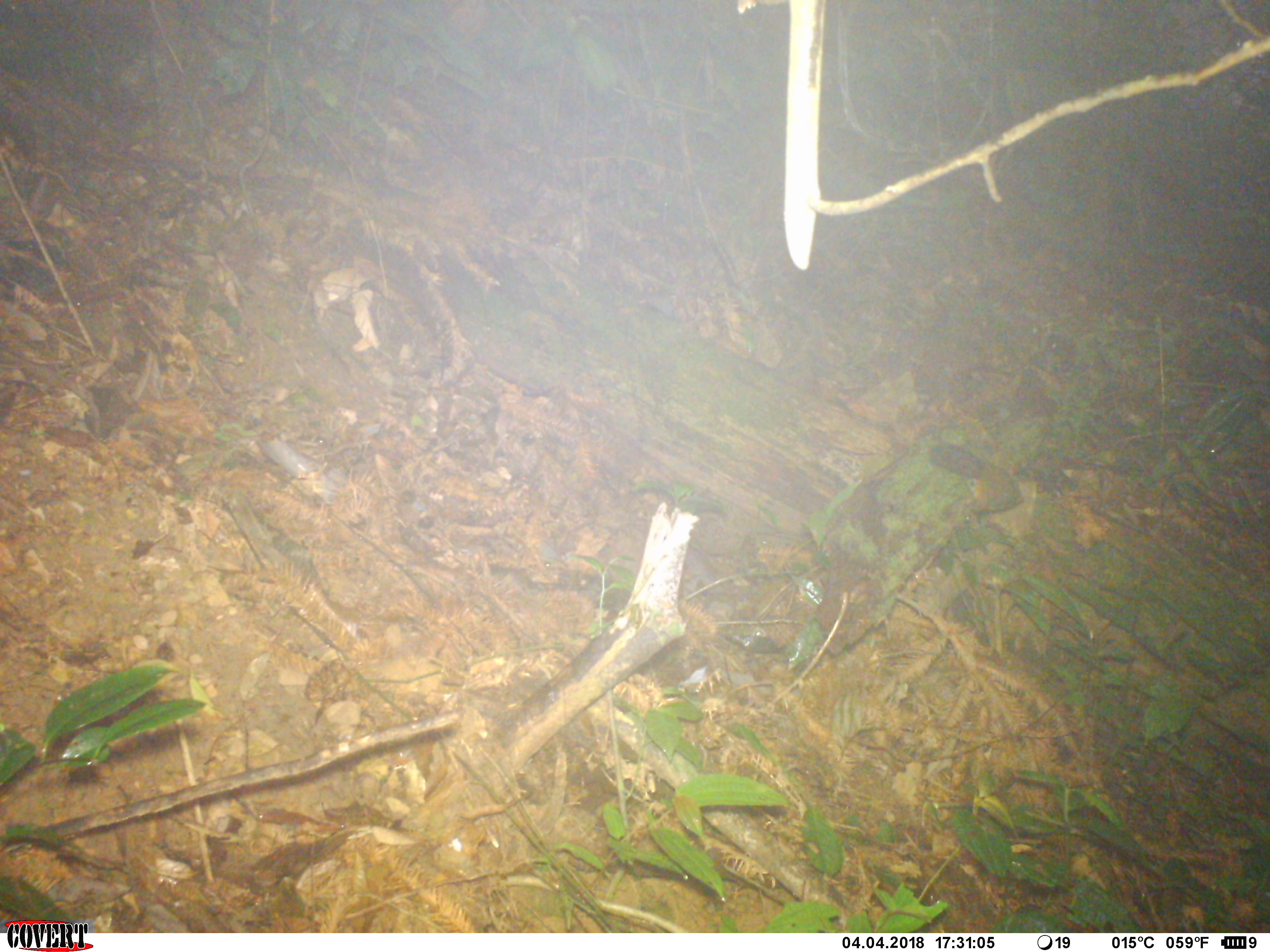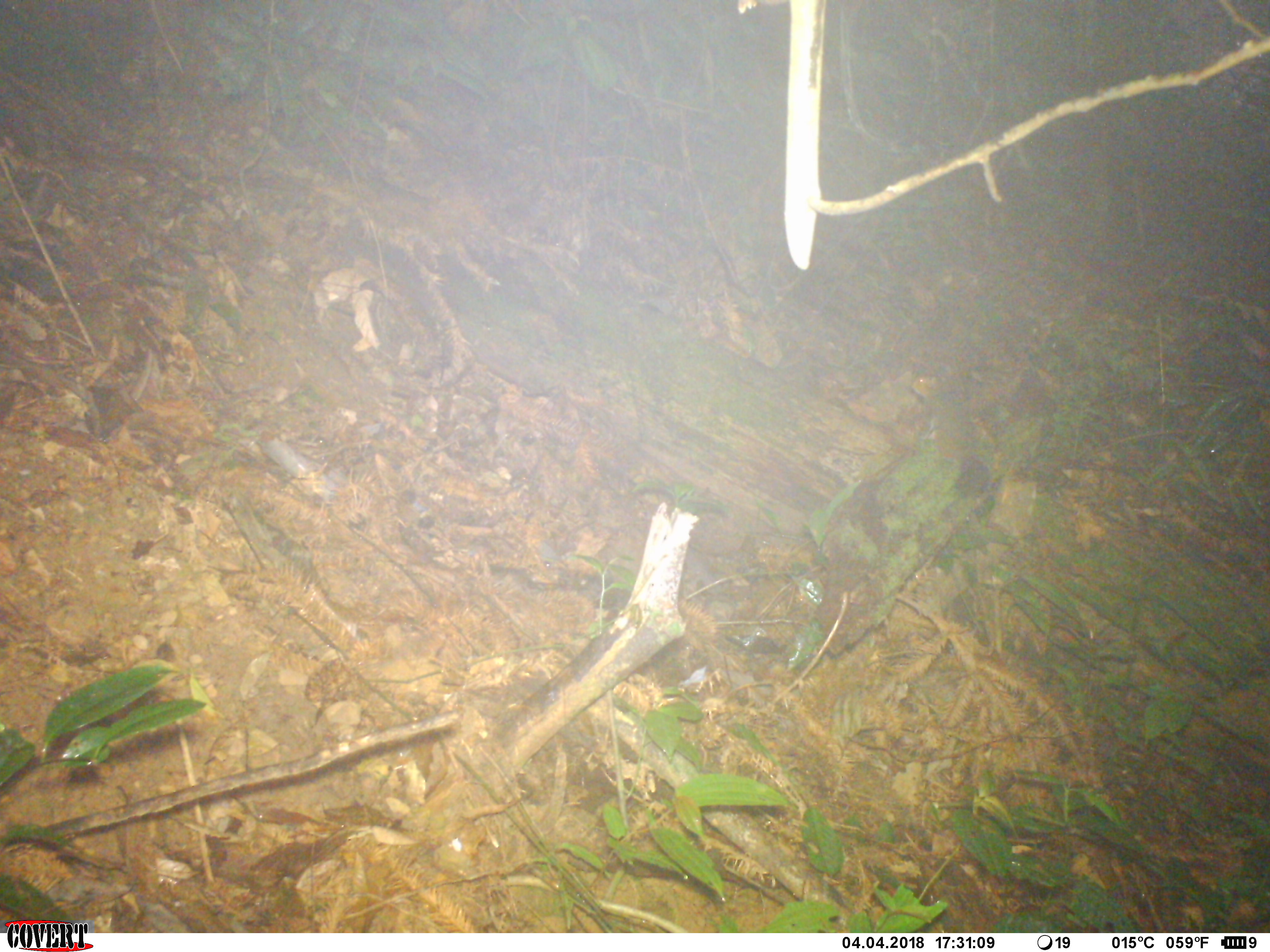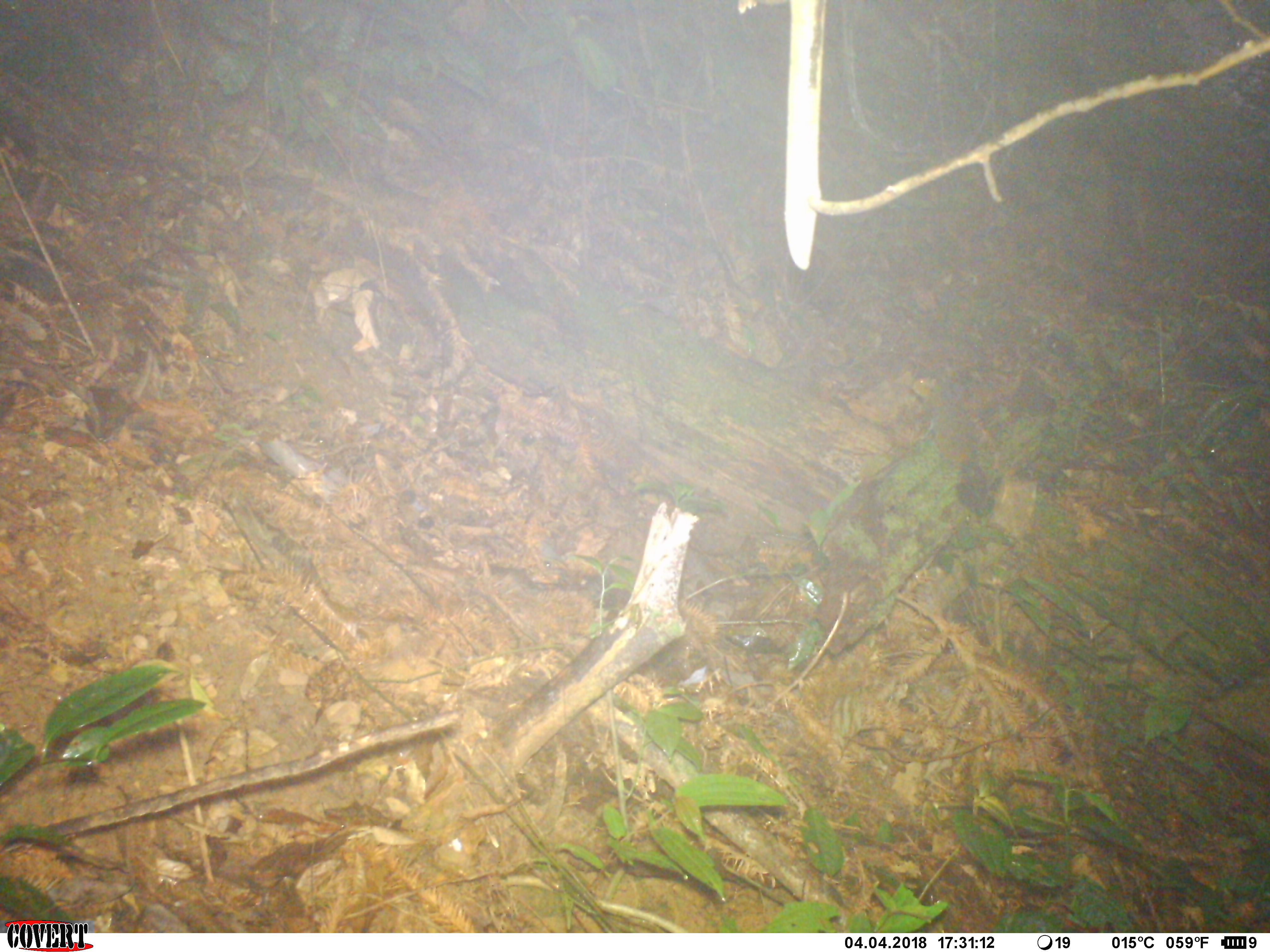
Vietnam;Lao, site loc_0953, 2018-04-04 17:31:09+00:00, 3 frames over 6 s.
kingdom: Animalia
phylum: Chordata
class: Mammalia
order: Rodentia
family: Sciuridae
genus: Dremomys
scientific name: Dremomys rufigenis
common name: red-cheeked squirrel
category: red cheeked squirrel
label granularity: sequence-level